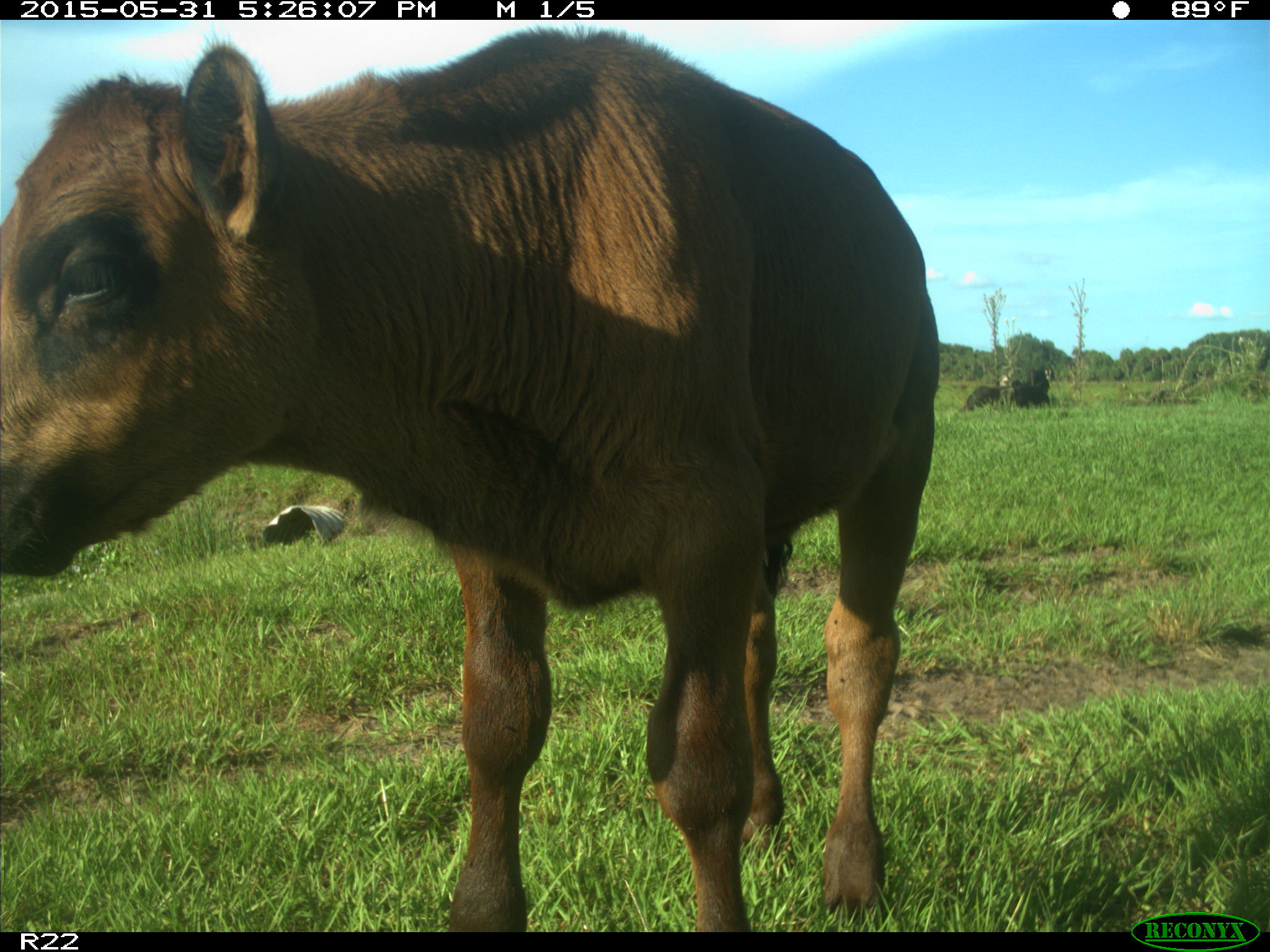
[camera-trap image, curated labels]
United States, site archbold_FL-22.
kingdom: Animalia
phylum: Chordata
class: Mammalia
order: Artiodactyla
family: Bovidae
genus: Bos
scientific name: Bos taurus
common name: domestic cow